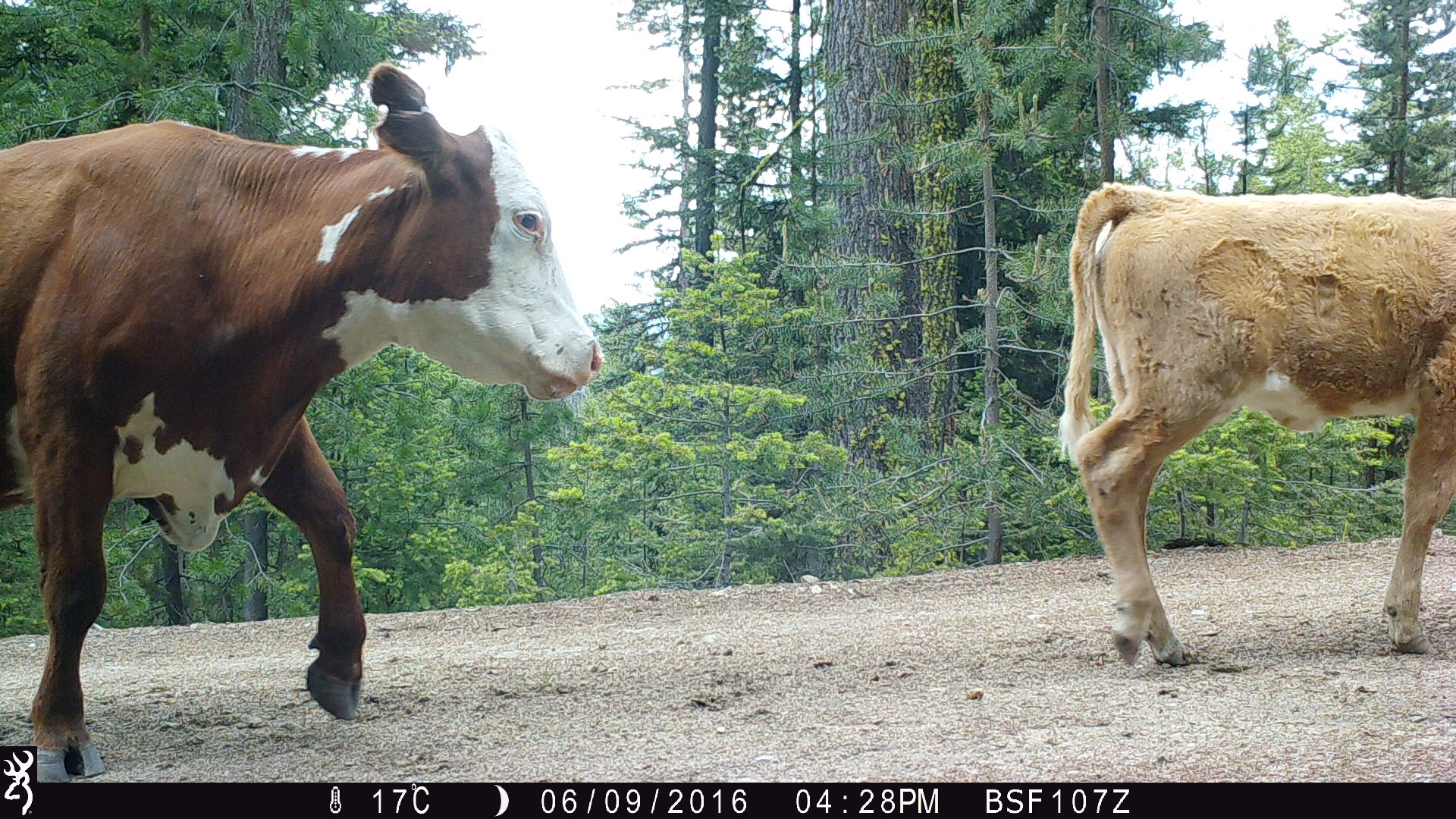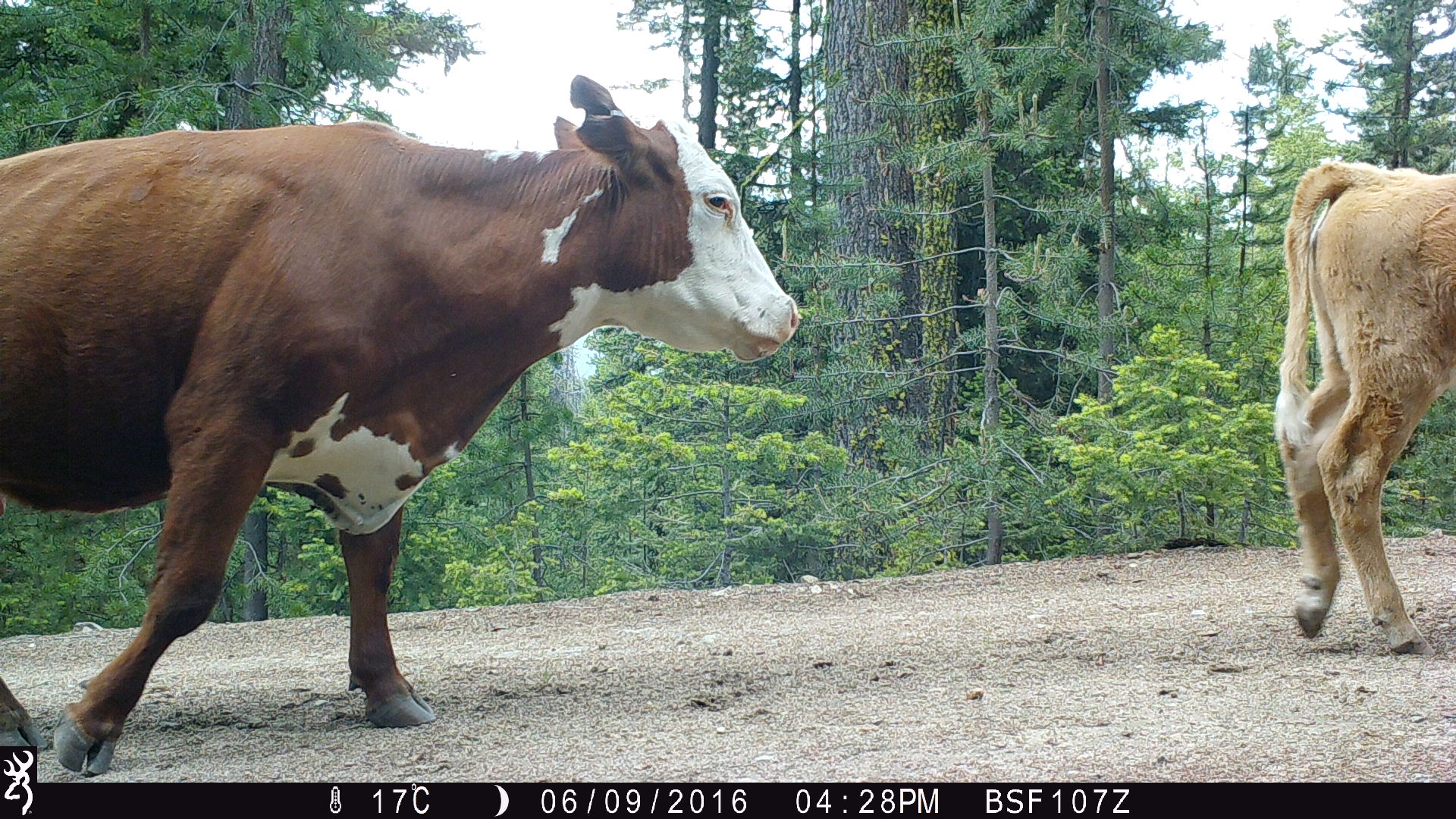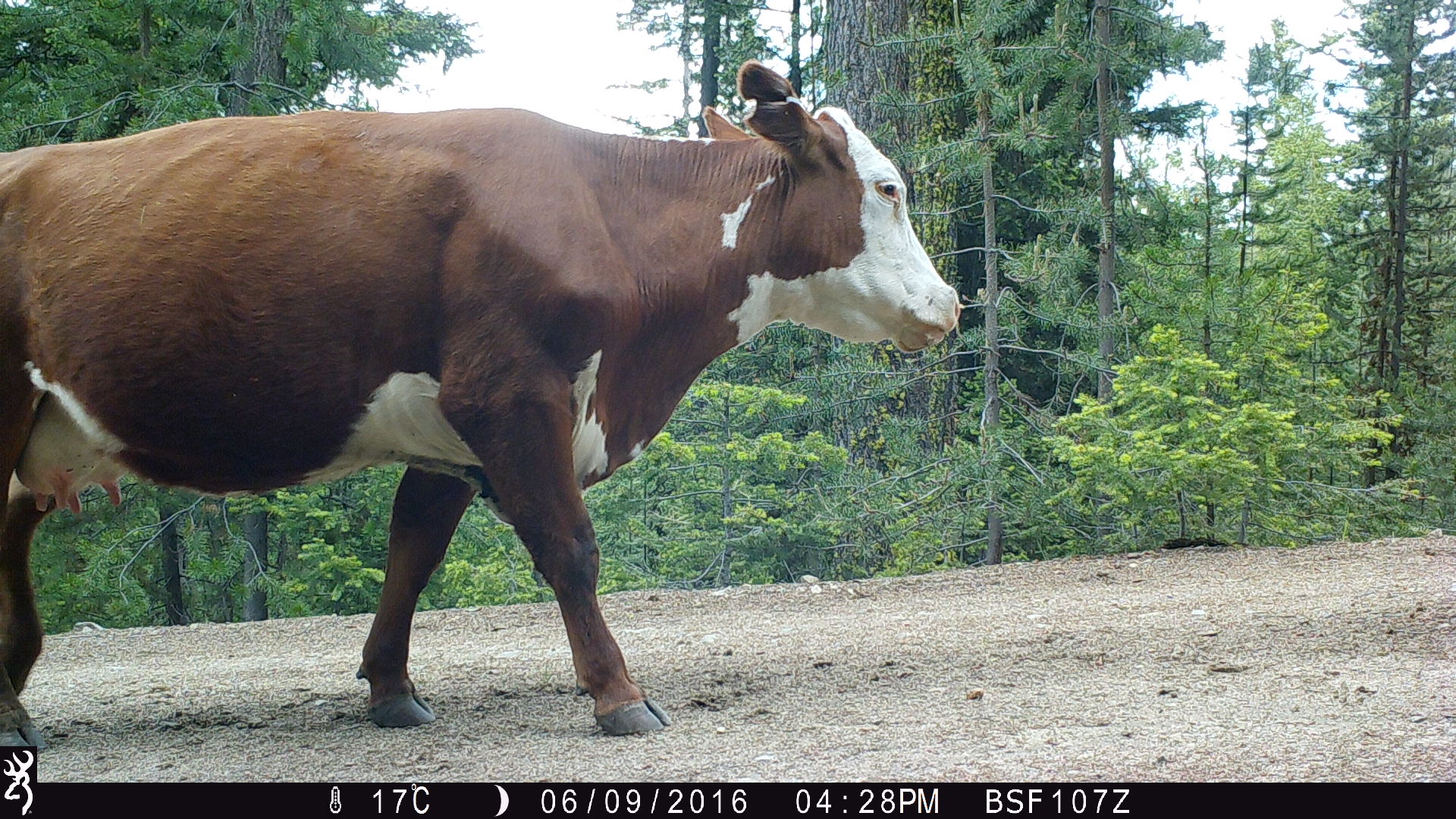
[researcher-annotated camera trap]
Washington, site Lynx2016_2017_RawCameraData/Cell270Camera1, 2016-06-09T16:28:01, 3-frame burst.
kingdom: Animalia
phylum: Chordata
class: Mammalia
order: Artiodactyla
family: Bovidae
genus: Bos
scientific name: Bos taurus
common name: domestic cattle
Domestic cattle (Bos taurus). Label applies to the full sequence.